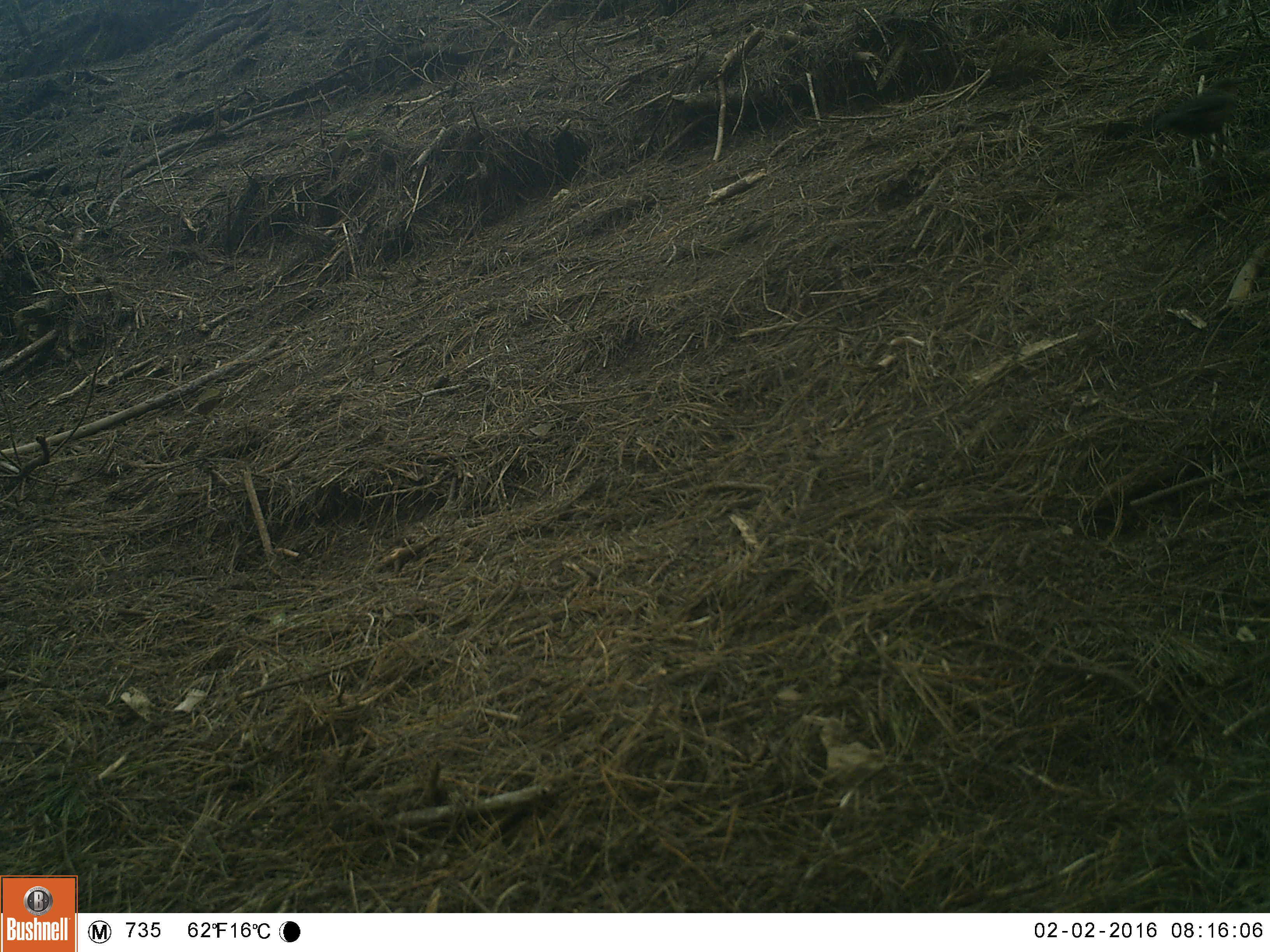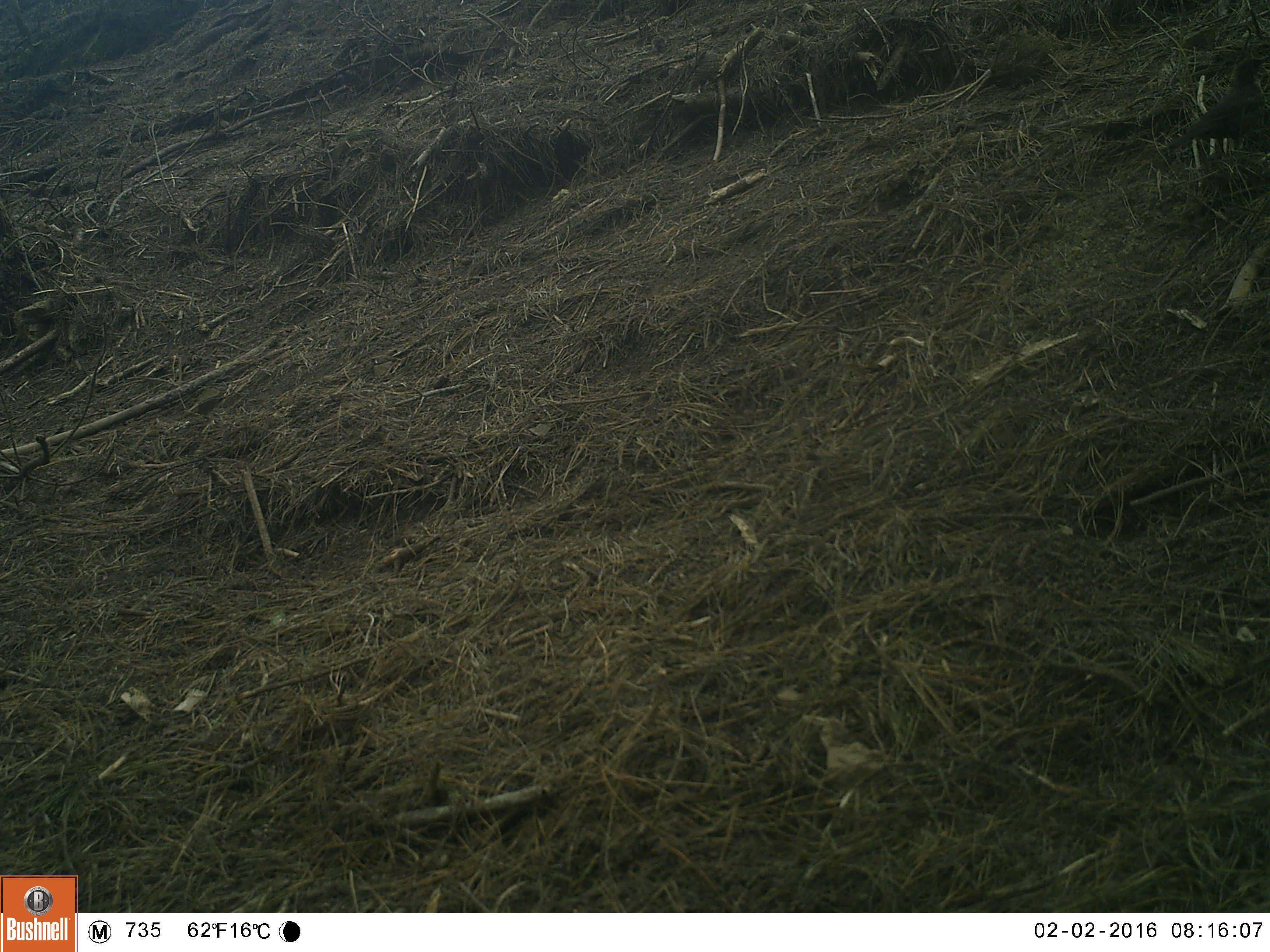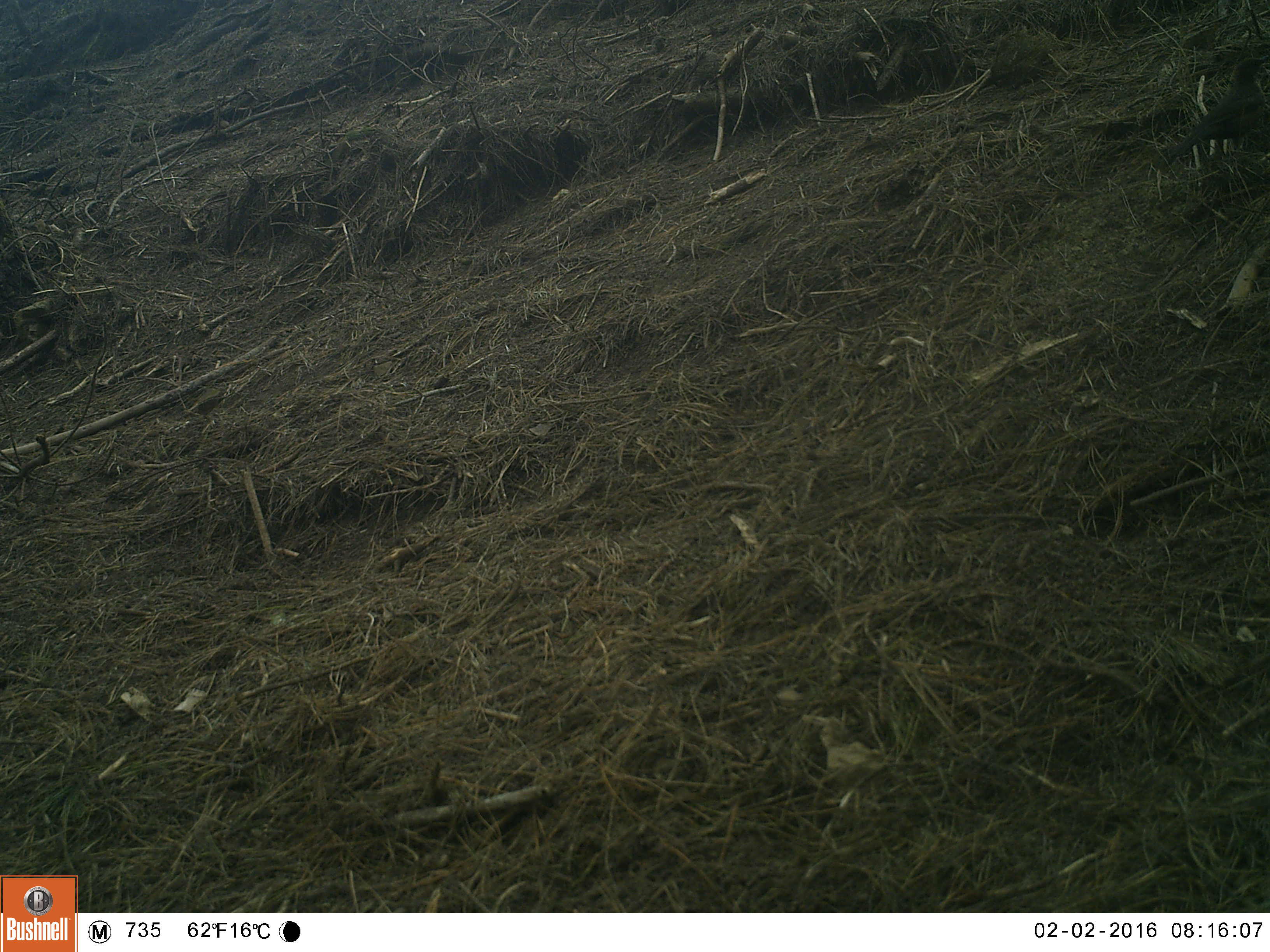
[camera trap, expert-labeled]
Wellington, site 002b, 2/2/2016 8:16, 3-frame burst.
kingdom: Animalia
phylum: Chordata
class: Aves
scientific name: Aves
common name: bird